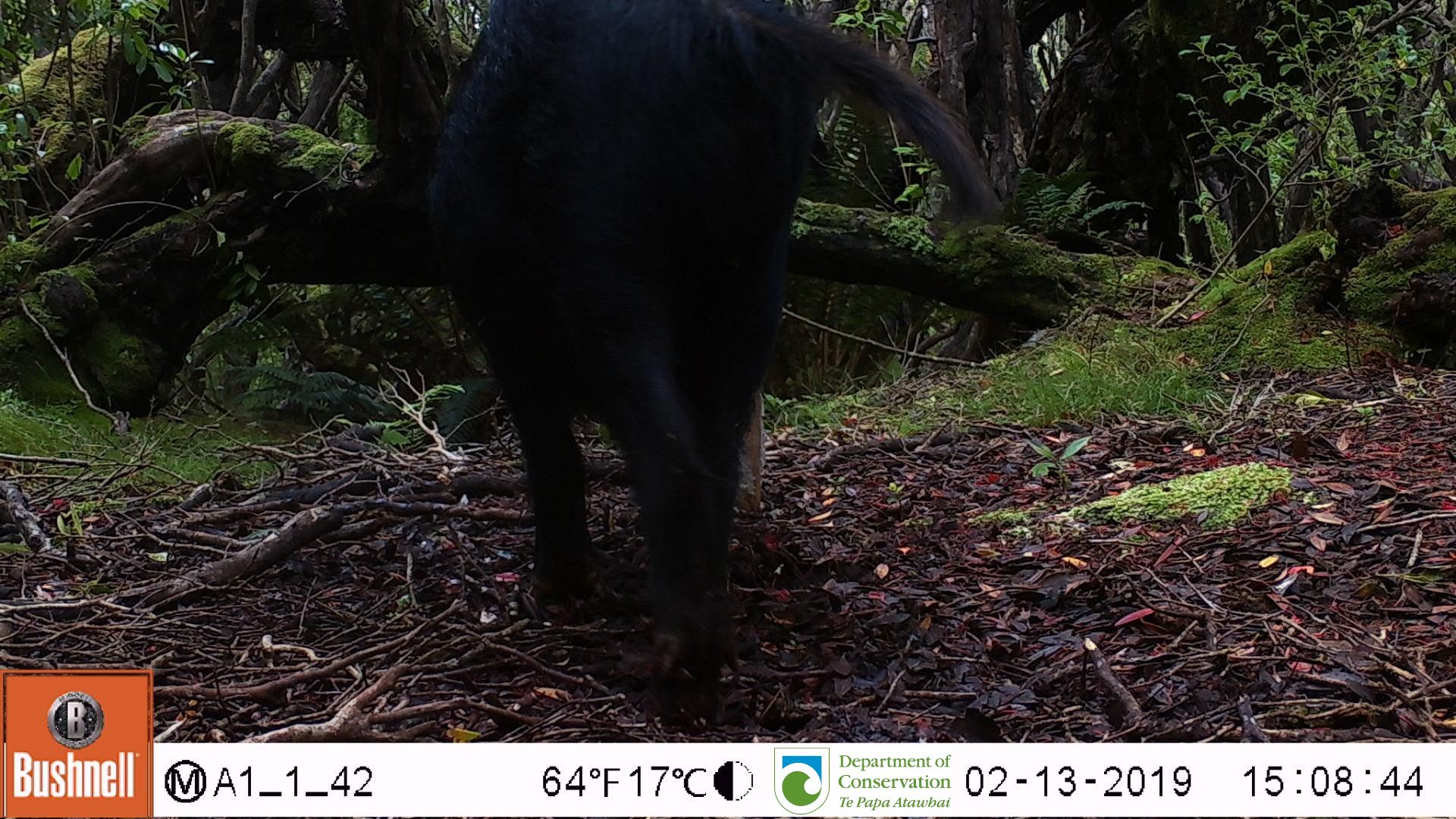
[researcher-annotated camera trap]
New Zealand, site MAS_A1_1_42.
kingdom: Animalia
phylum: Chordata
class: Mammalia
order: Artiodactyla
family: Suidae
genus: Sus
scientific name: Sus scrofa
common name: pig